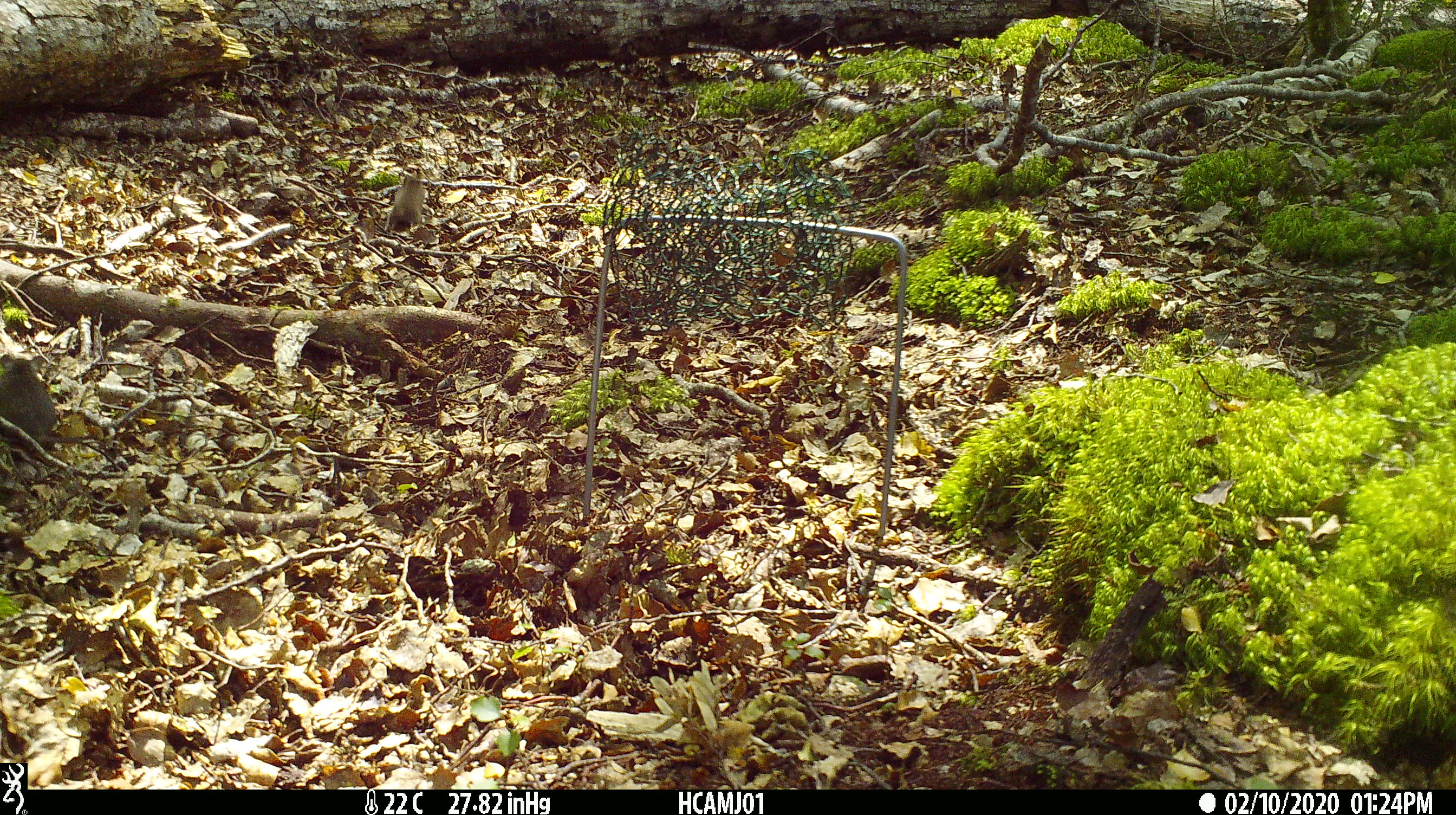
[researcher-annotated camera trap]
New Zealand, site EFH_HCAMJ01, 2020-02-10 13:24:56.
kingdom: Animalia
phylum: Chordata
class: Mammalia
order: Rodentia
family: Muridae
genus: Mus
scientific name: Mus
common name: mouse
Mouse (Mus).